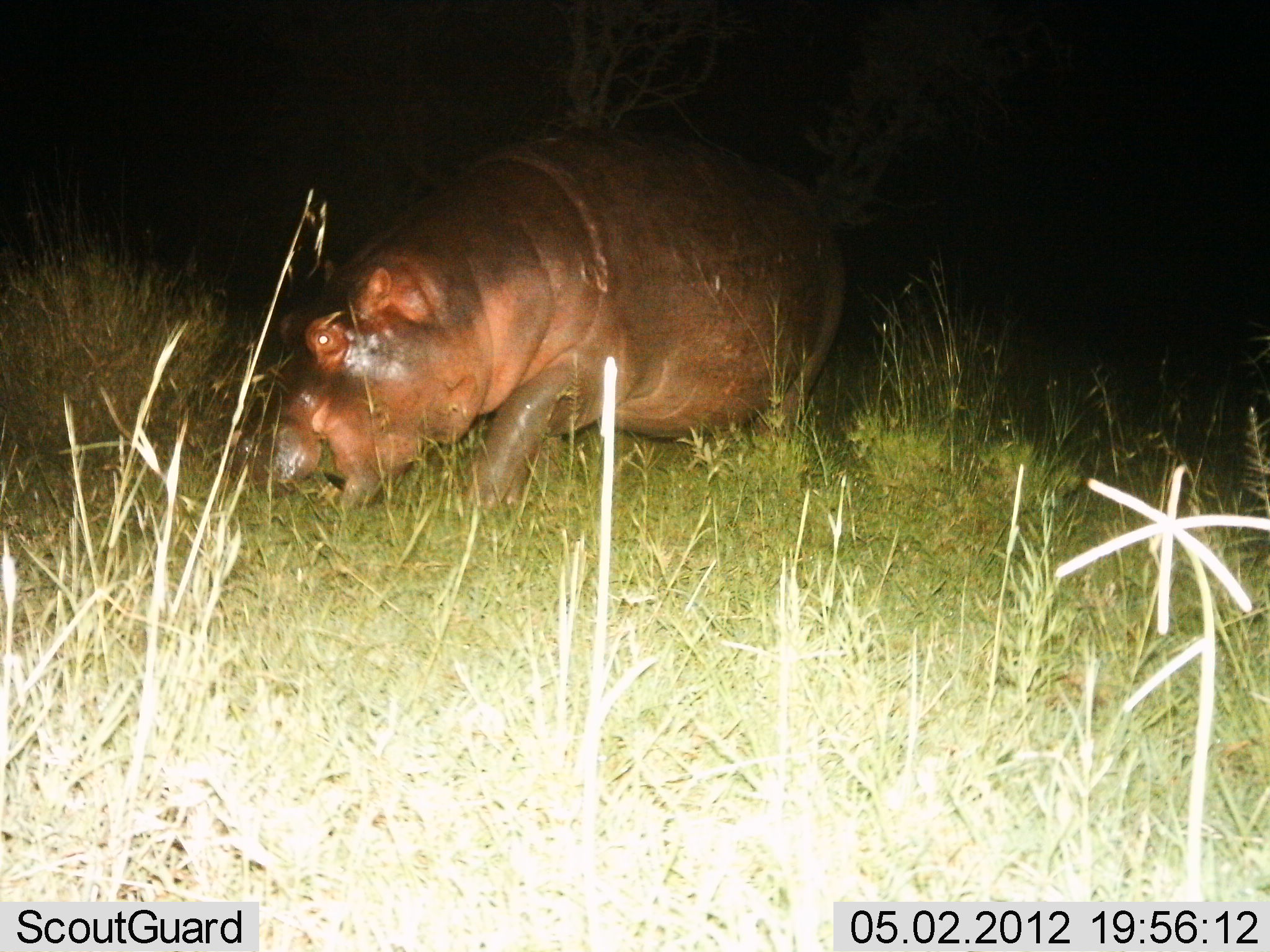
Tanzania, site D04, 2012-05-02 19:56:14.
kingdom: Animalia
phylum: Chordata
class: Mammalia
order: Artiodactyla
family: Hippopotamidae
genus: Hippopotamus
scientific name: Hippopotamus amphibius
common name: hippopotamus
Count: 1.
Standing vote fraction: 10%.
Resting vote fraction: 0%.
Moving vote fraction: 30%.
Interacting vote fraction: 0%.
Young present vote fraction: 0%.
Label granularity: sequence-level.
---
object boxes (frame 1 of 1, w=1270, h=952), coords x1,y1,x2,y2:
animal: 230,122,845,509